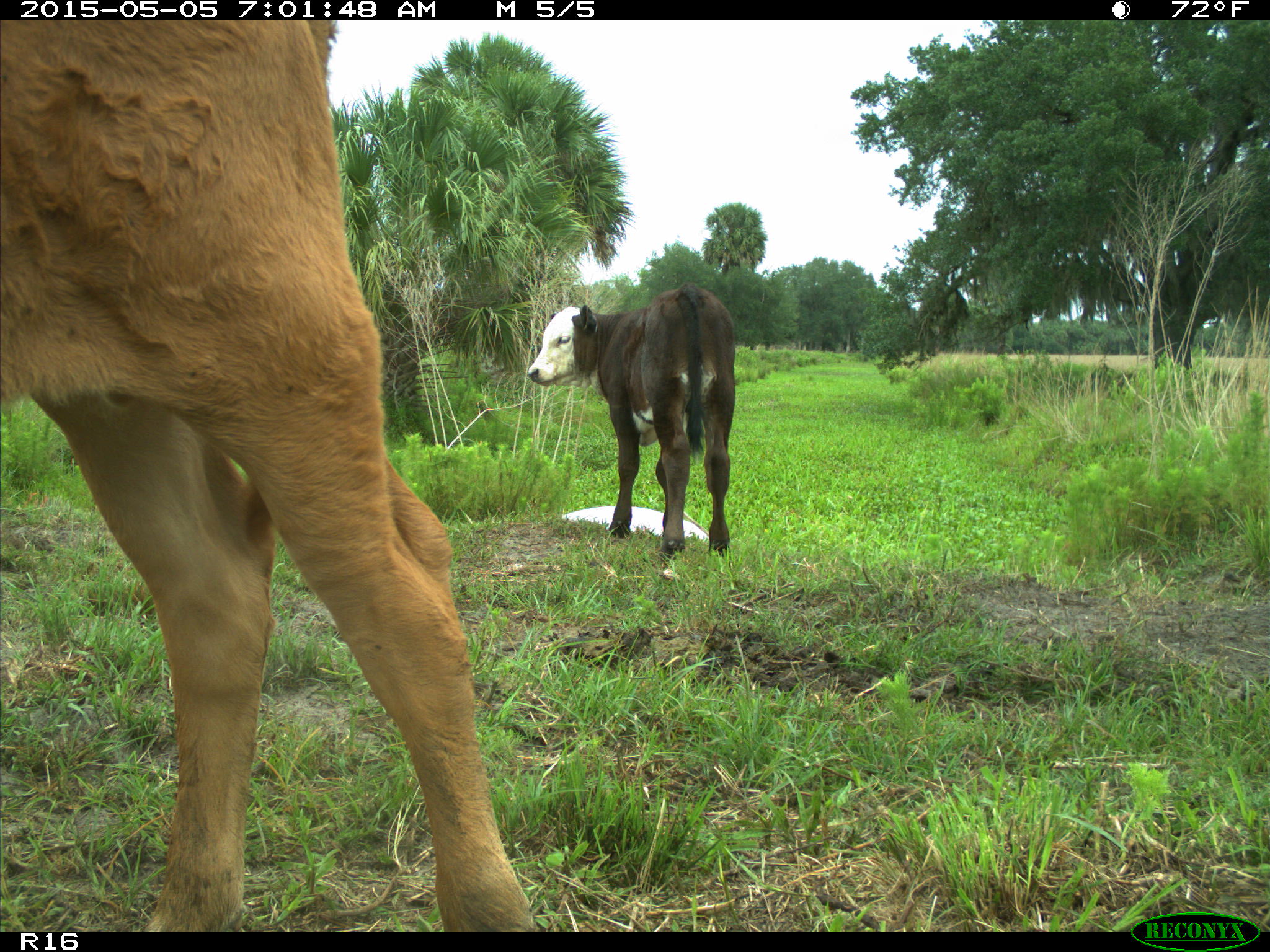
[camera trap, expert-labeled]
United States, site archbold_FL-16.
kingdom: Animalia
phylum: Chordata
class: Mammalia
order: Artiodactyla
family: Bovidae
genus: Bos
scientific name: Bos taurus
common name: domestic cow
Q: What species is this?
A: Bos taurus (domestic cow).